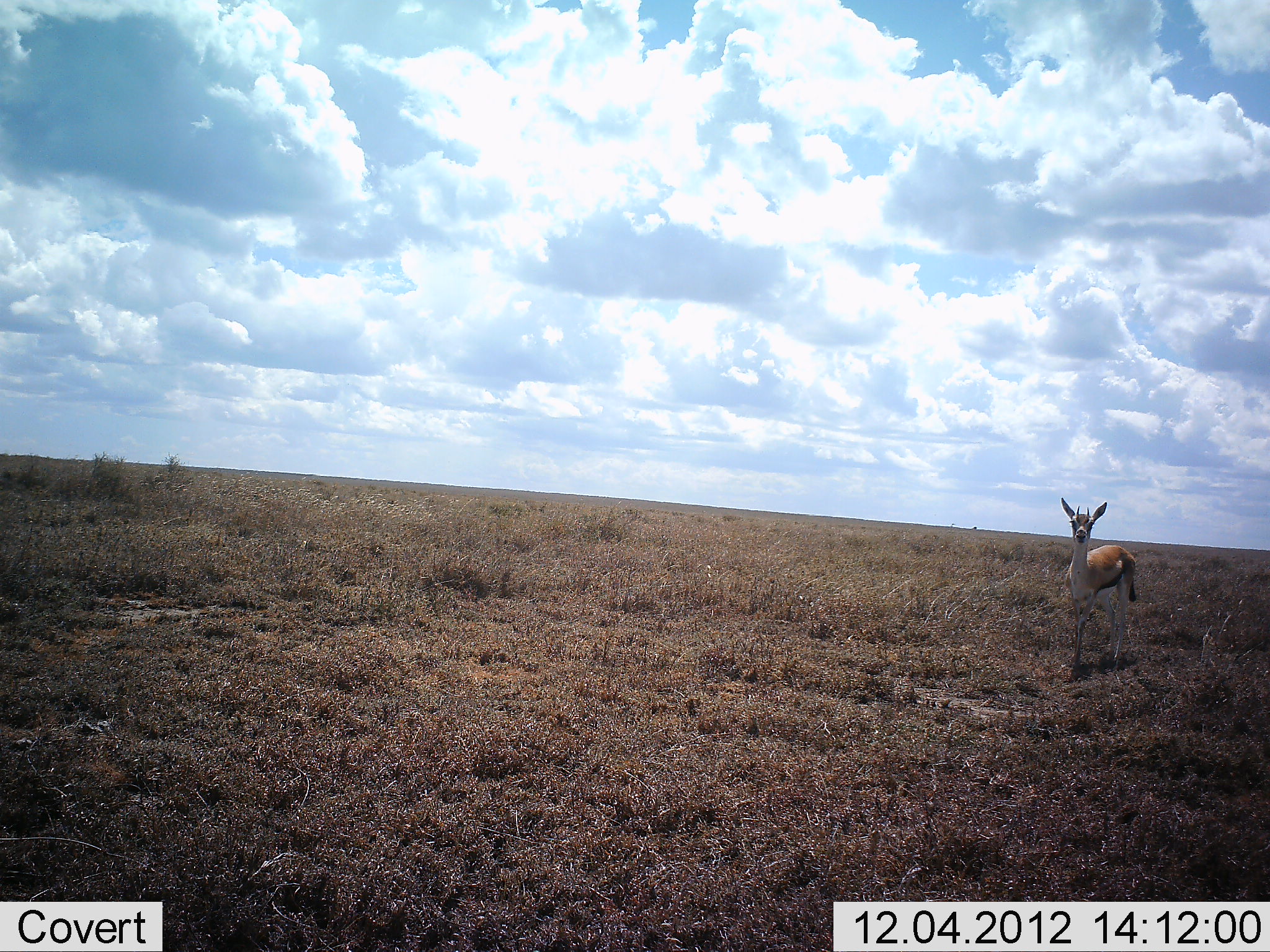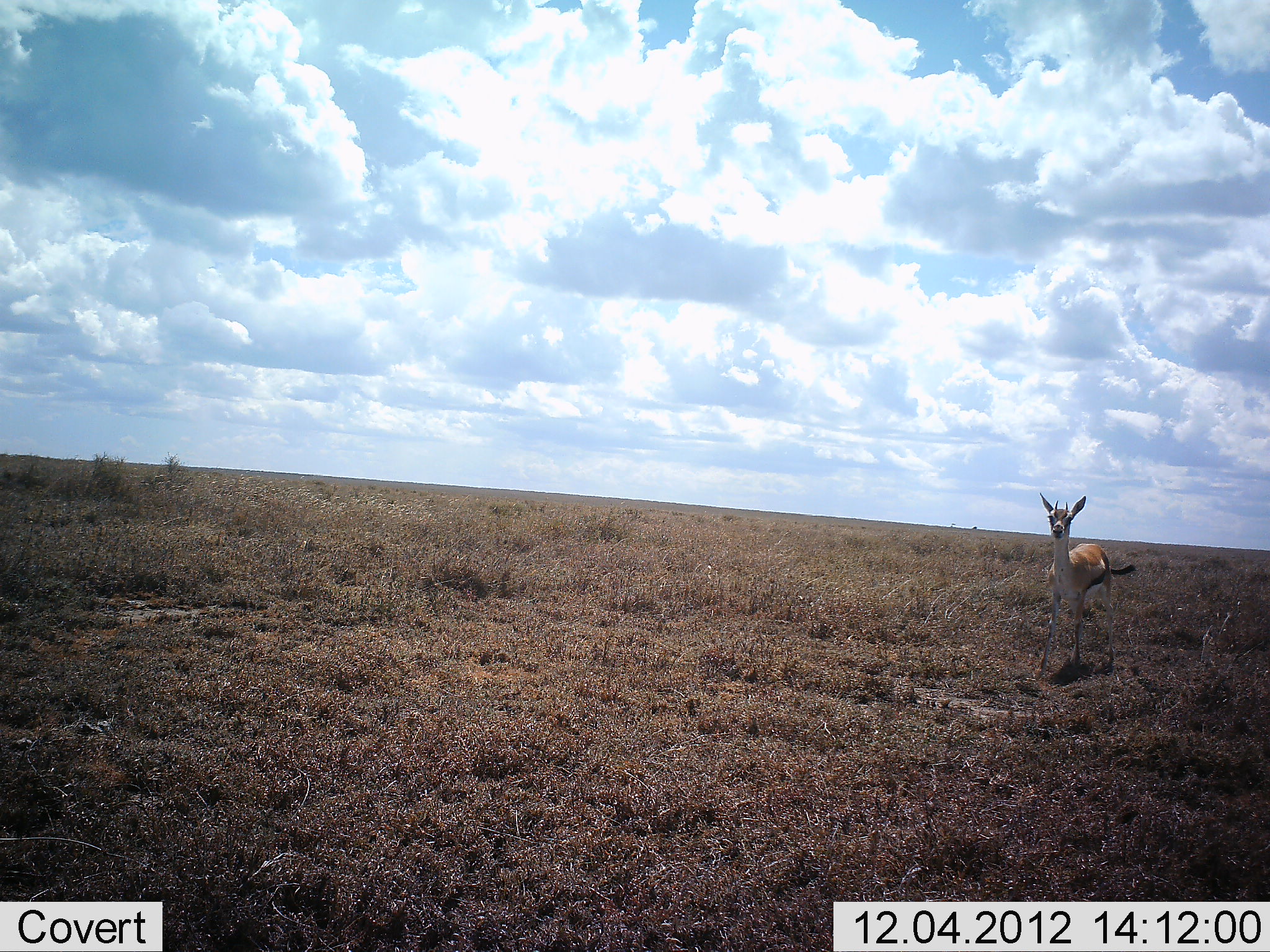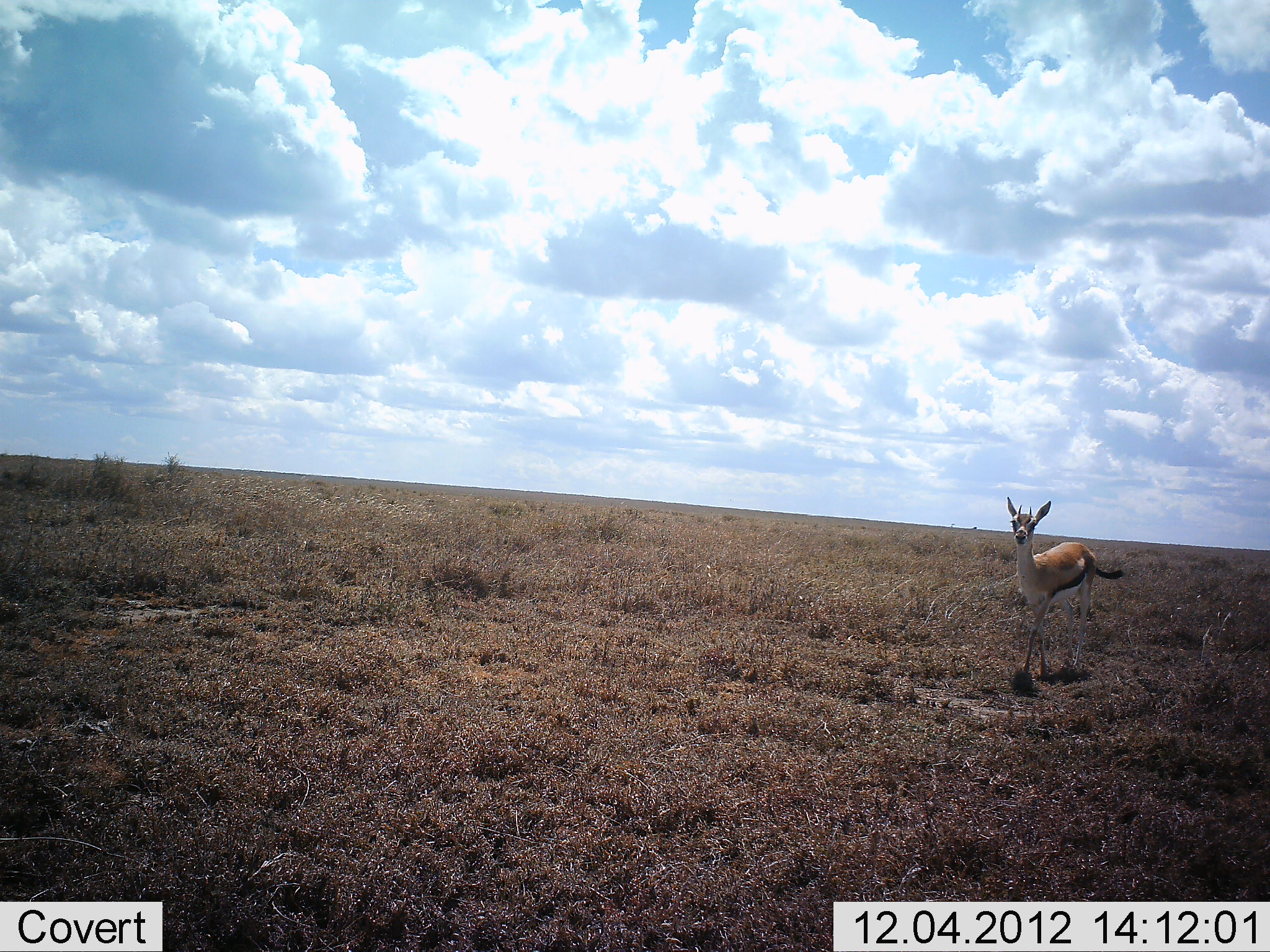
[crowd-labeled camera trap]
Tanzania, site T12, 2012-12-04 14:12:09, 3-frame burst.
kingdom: Animalia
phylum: Chordata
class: Mammalia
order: Artiodactyla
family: Bovidae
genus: Eudorcas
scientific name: Eudorcas thomsonii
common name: thomson's gazelle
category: gazellethomsons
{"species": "gazellethomsons (thomson's gazelle) (Eudorcas thomsonii)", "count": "1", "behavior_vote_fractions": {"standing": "20%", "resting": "0%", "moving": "90%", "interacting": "0%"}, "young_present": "0%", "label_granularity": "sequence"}